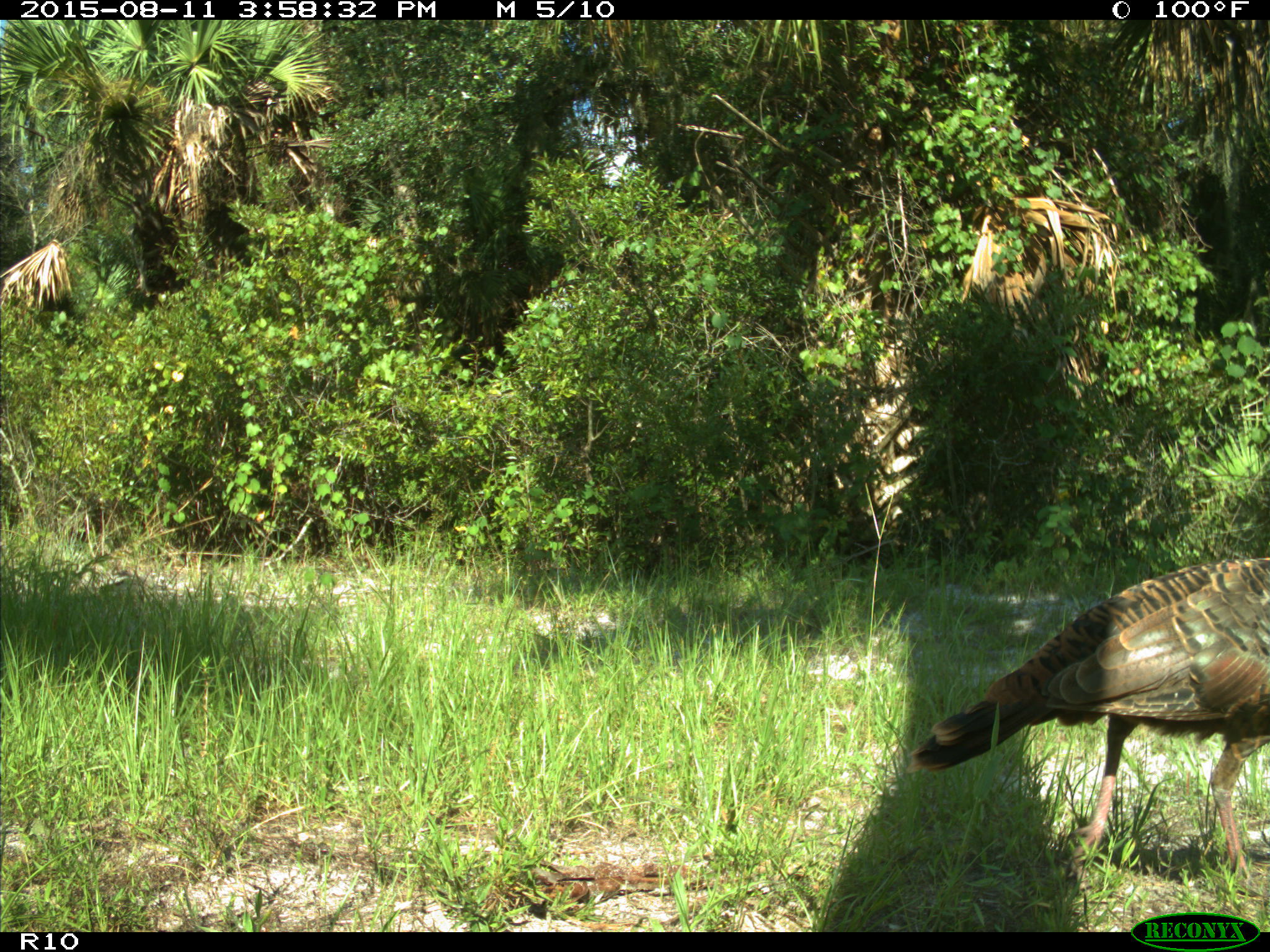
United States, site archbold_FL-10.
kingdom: Animalia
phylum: Chordata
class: Aves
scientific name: Aves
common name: birds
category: unidentified bird